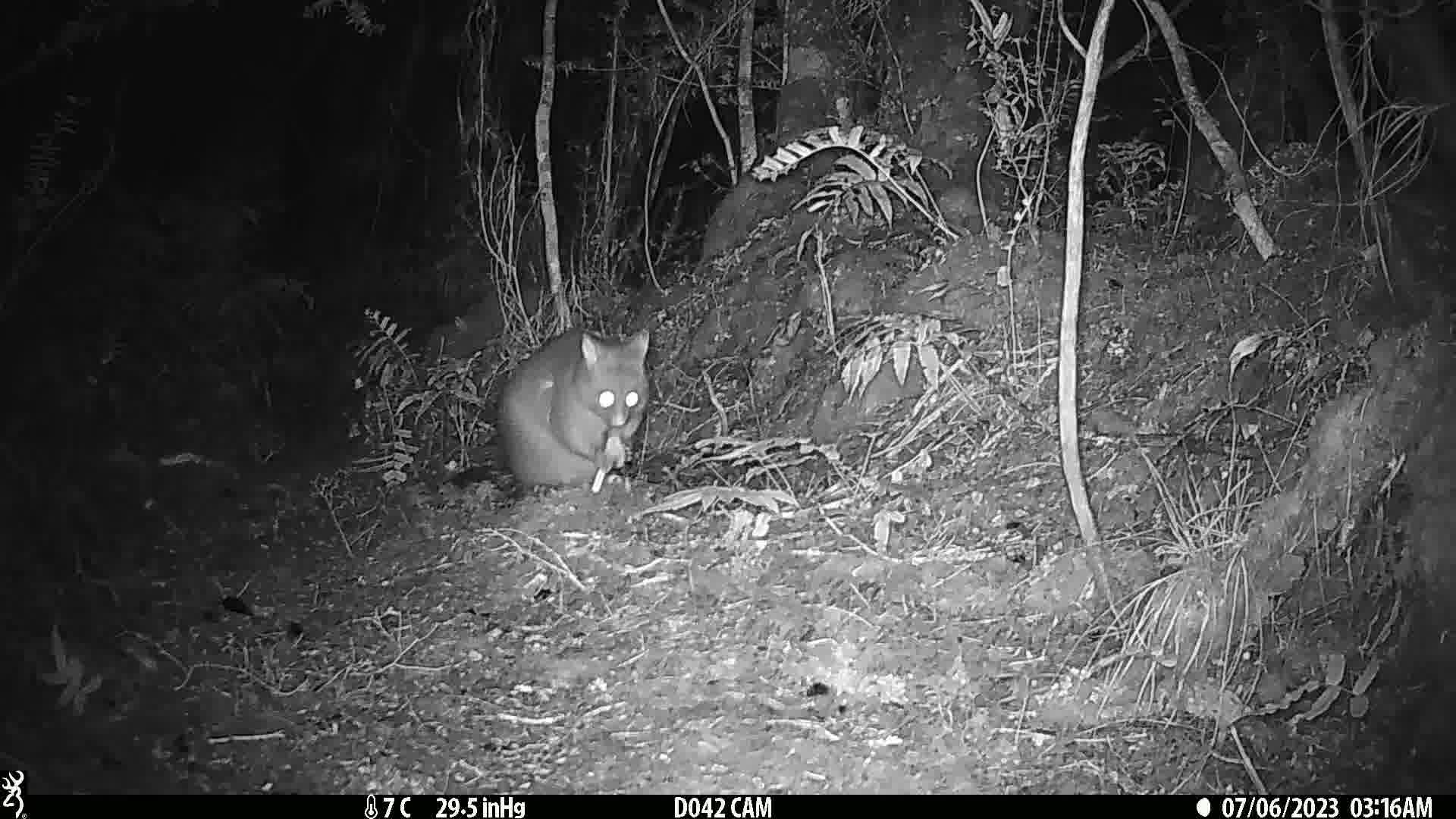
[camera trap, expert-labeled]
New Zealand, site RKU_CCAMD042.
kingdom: Animalia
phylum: Chordata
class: Mammalia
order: Diprotodontia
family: Phalangeridae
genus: Trichosurus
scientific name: Trichosurus vulpecula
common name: common brushtail possum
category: possum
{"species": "possum (common brushtail possum) (Trichosurus vulpecula)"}